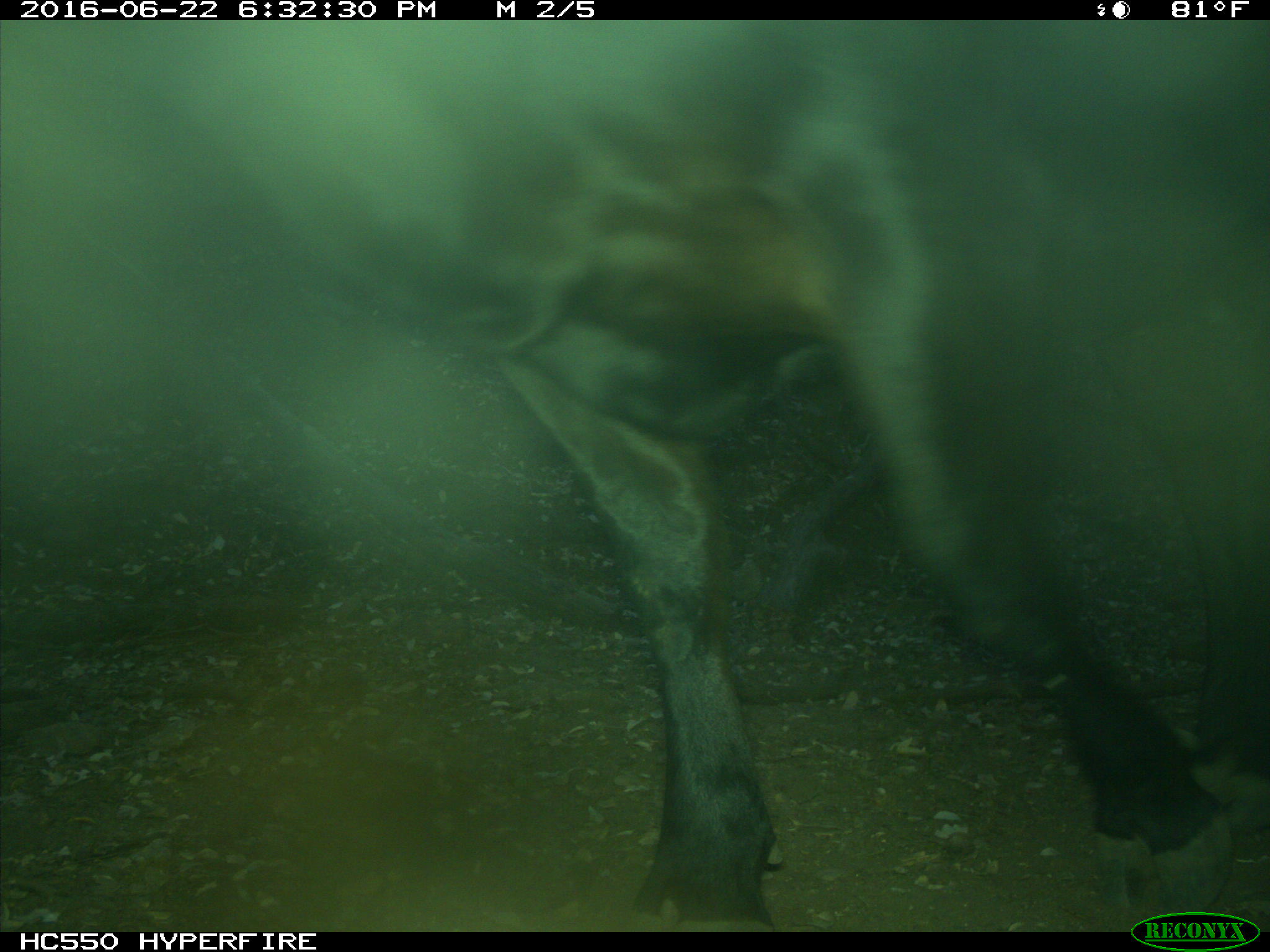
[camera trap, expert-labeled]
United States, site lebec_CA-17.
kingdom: Animalia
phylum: Chordata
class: Mammalia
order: Artiodactyla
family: Bovidae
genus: Bos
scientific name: Bos taurus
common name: domestic cow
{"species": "Bos taurus (domestic cow)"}